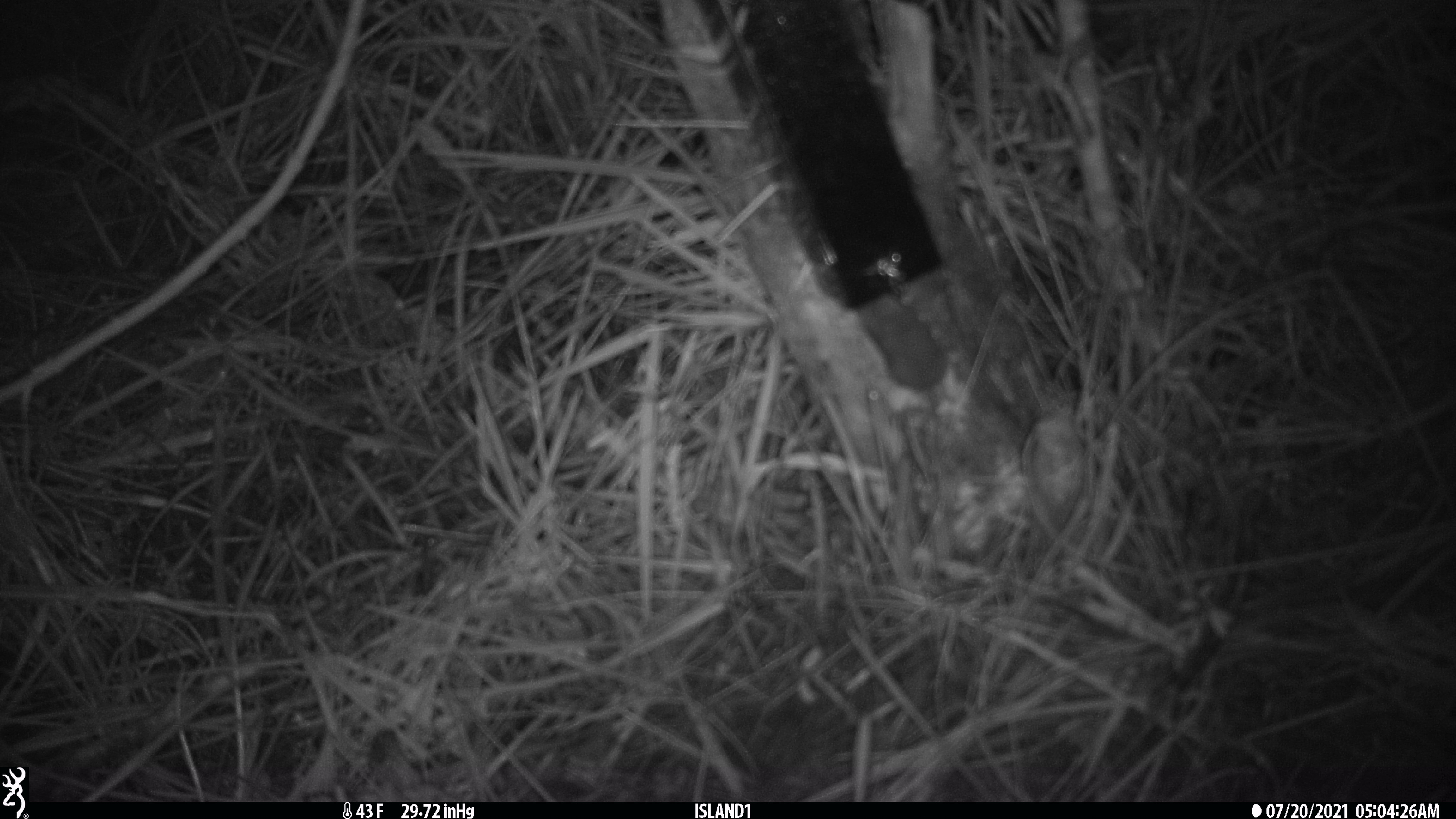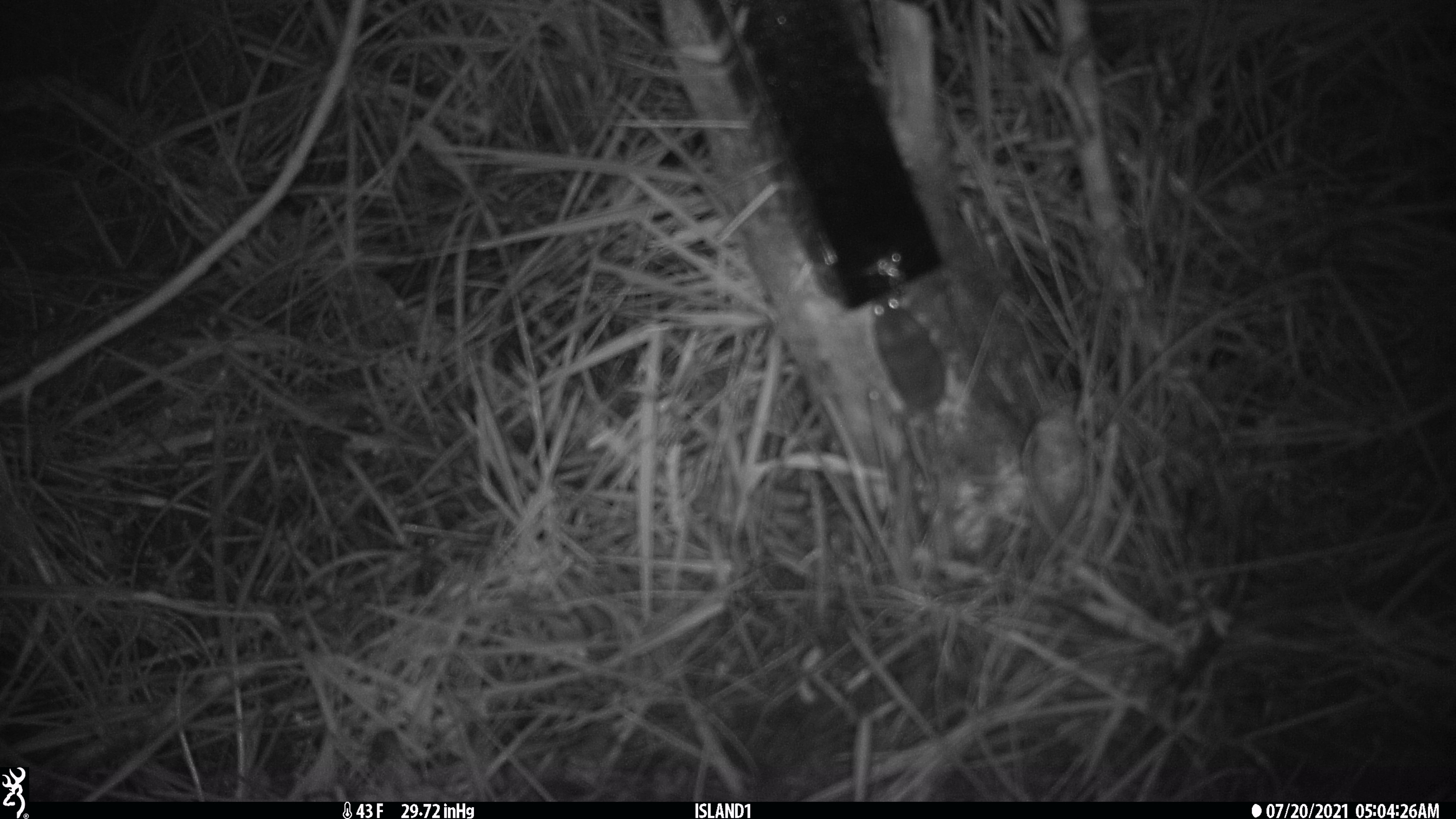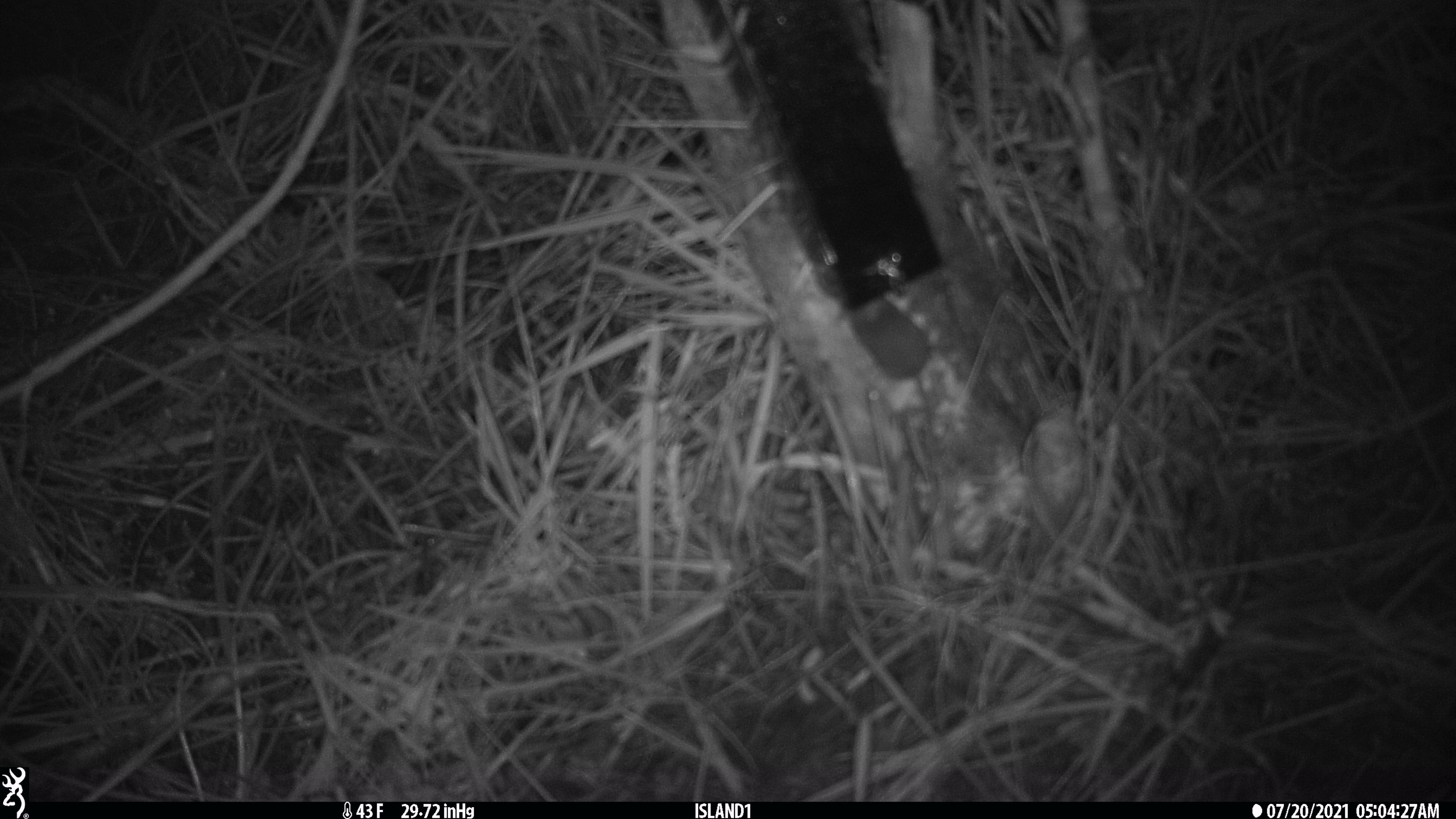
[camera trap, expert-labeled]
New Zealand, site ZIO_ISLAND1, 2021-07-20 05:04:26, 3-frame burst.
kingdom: Animalia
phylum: Chordata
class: Mammalia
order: Rodentia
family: Muridae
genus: Mus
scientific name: Mus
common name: mouse